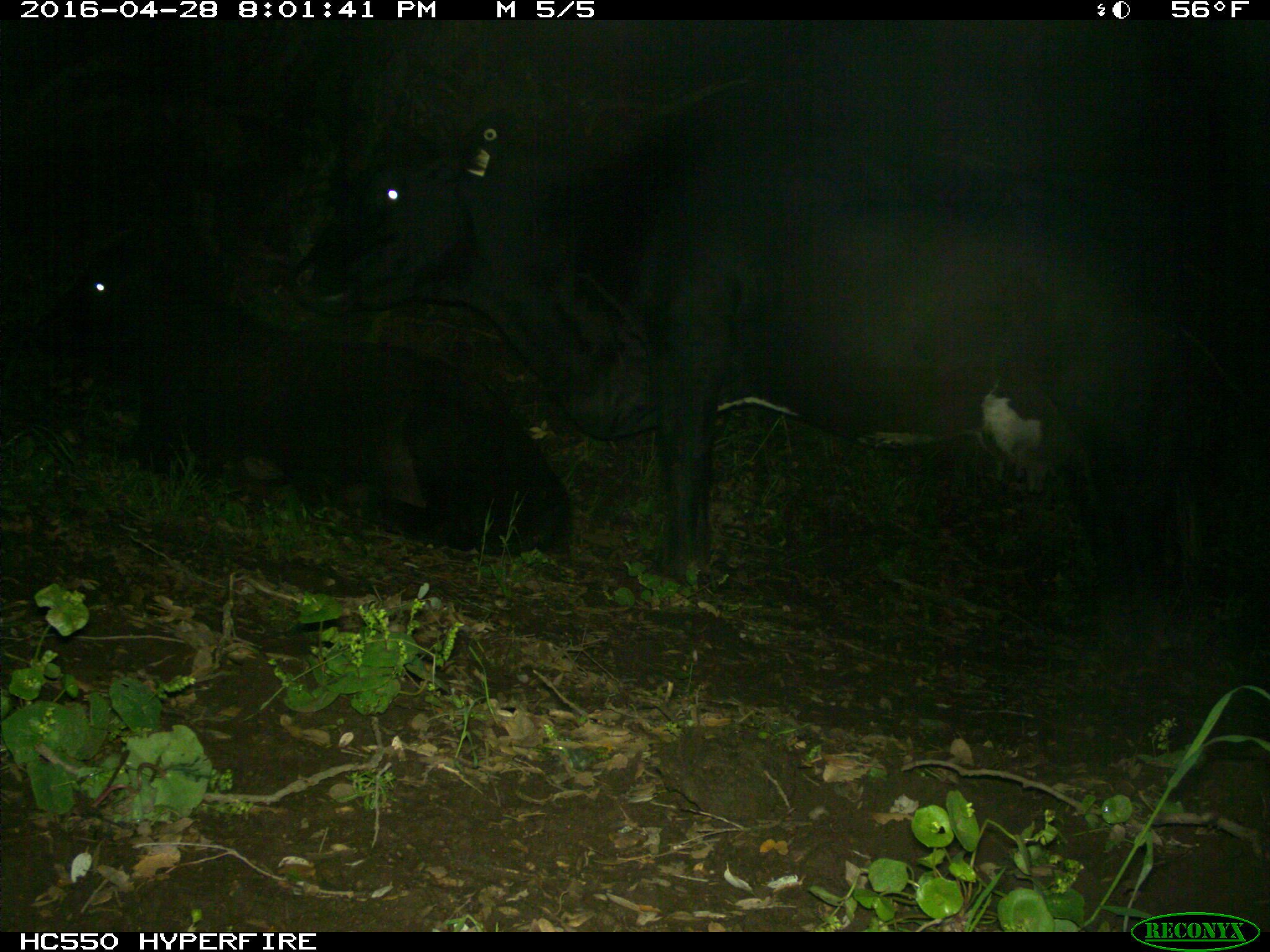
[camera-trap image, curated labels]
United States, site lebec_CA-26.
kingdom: Animalia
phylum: Chordata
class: Mammalia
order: Artiodactyla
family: Bovidae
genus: Bos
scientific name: Bos taurus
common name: domestic cow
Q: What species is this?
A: Bos taurus (domestic cow).